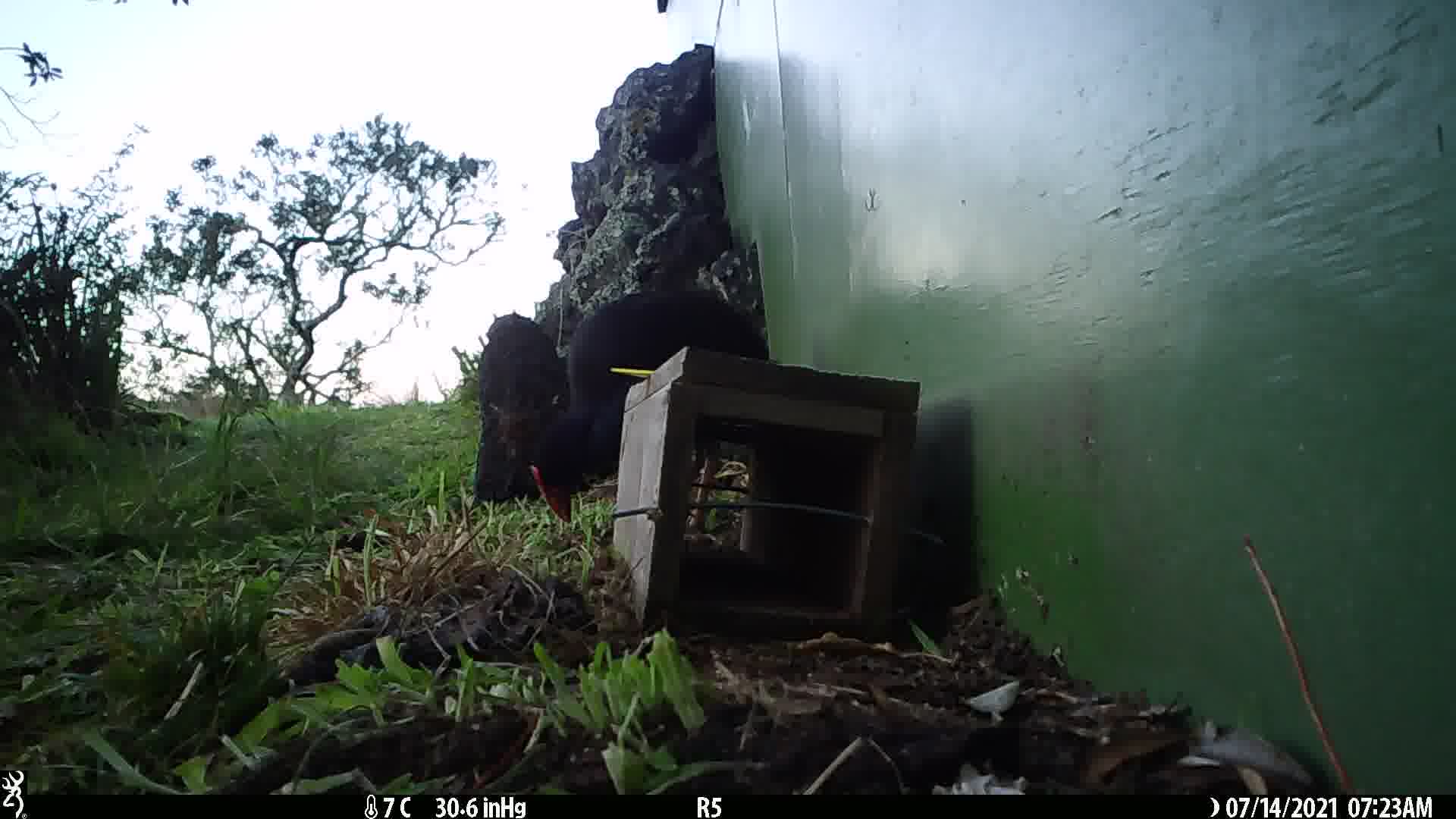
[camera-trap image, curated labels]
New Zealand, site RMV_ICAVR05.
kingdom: Animalia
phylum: Chordata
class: Aves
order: Gruiformes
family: Rallidae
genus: Porphyrio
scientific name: Porphyrio melanotus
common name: australasian swamphen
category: pukeko